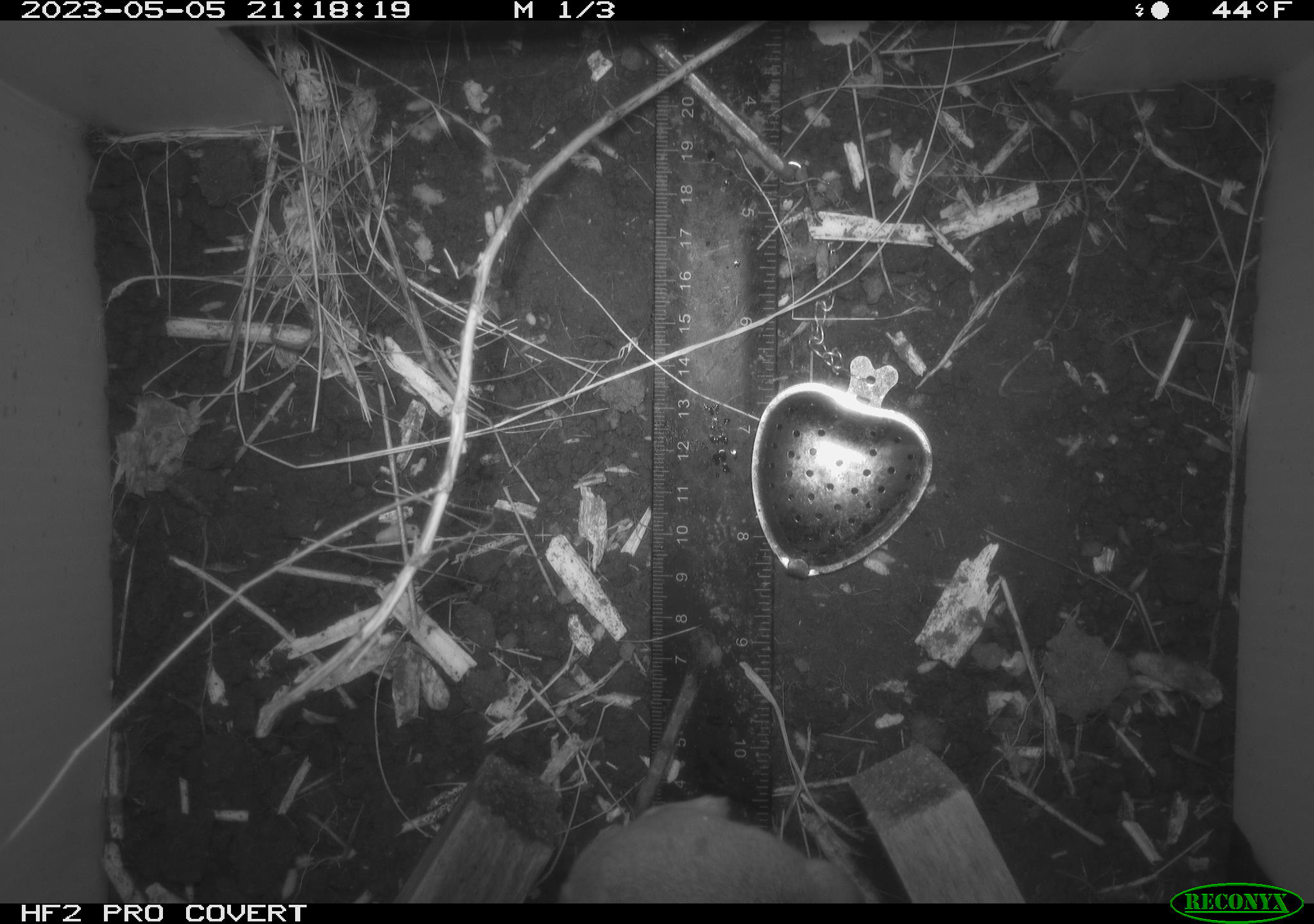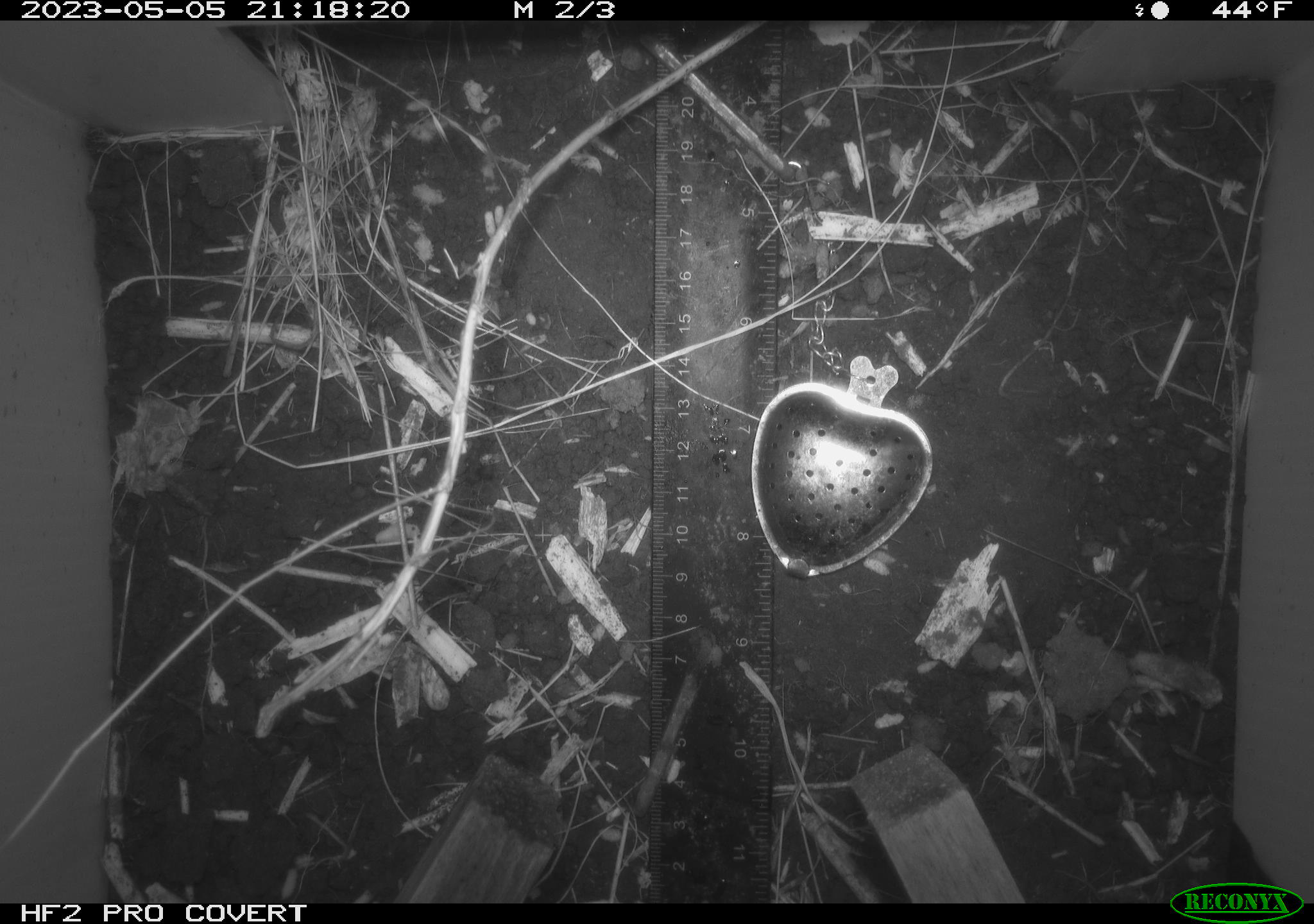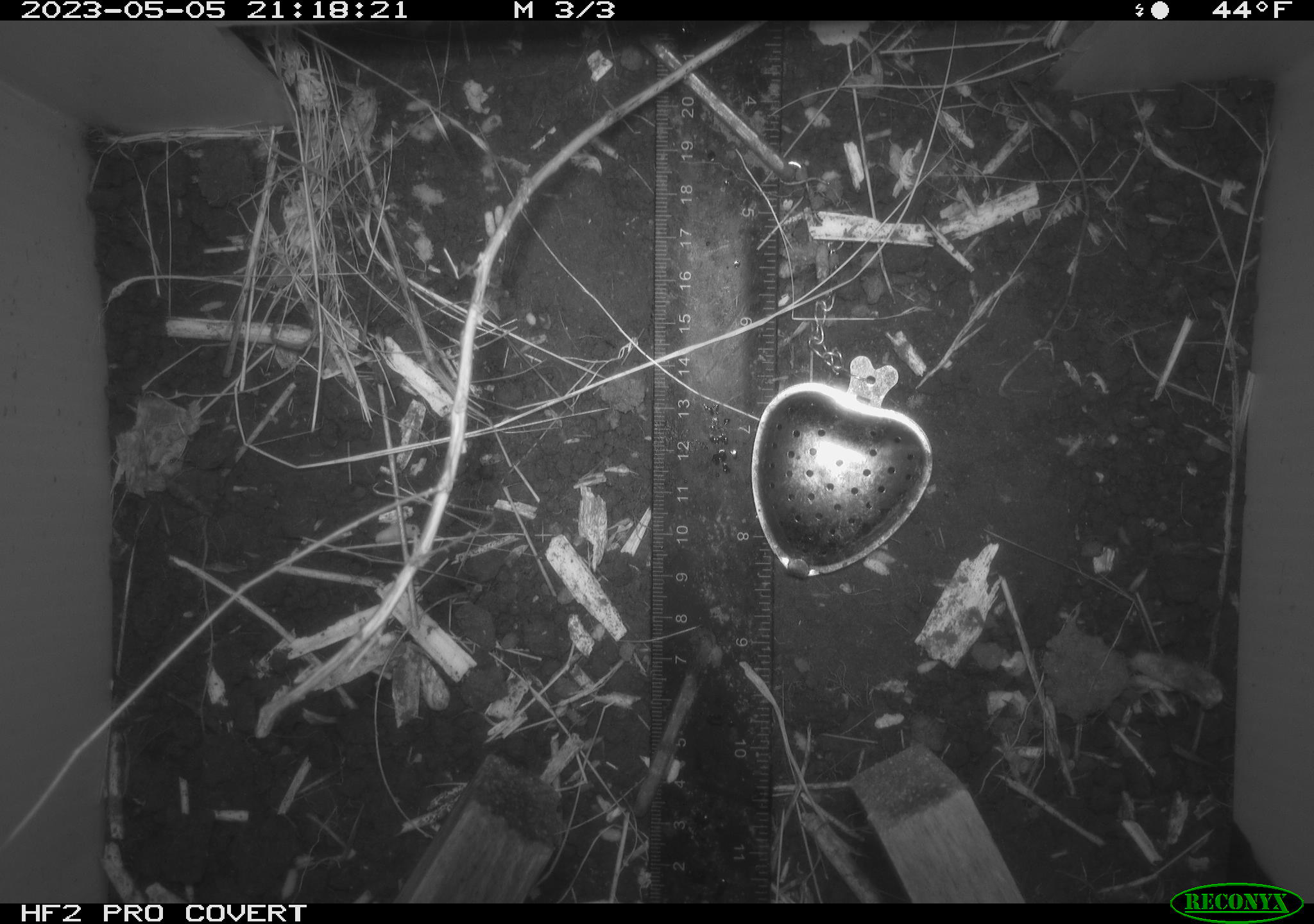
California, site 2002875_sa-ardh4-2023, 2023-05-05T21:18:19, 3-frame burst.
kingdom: Animalia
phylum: Chordata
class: Mammalia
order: Rodentia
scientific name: Rodentia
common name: mouse species